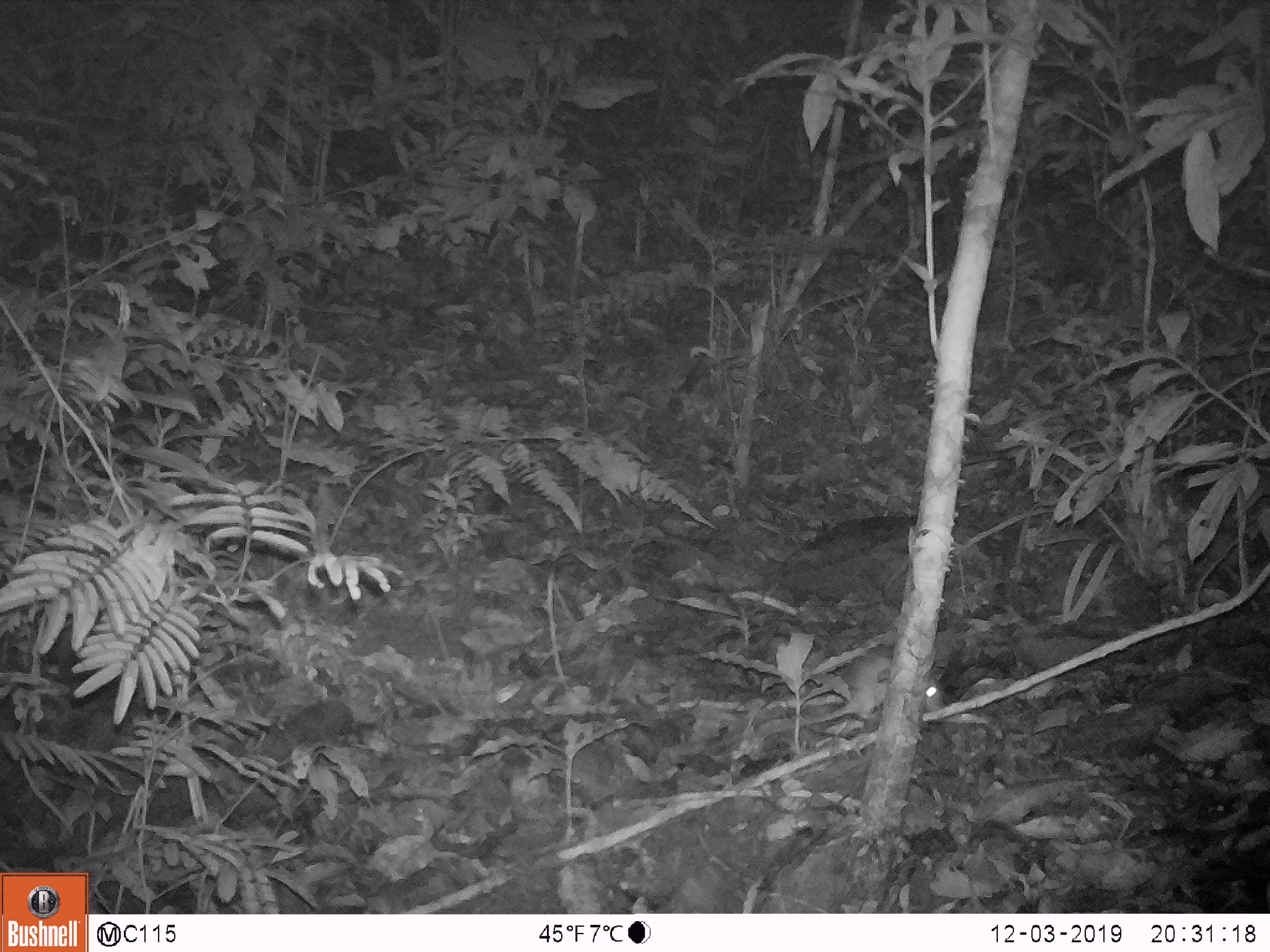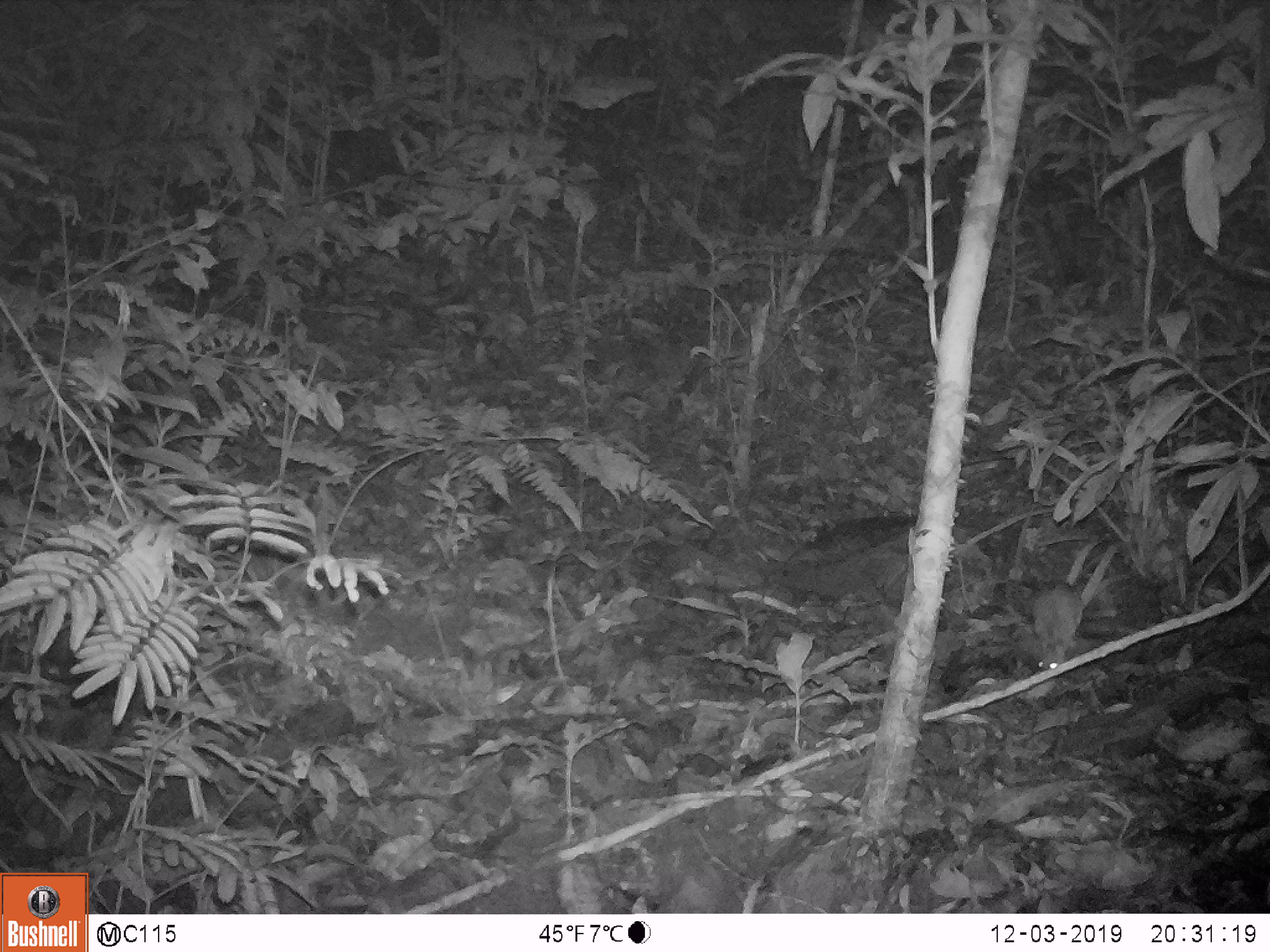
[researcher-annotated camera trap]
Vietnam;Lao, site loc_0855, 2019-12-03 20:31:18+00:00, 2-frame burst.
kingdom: Animalia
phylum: Chordata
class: Mammalia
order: Rodentia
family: Muridae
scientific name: Muridae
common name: old-world mice and rats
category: unidentified murid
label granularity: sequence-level